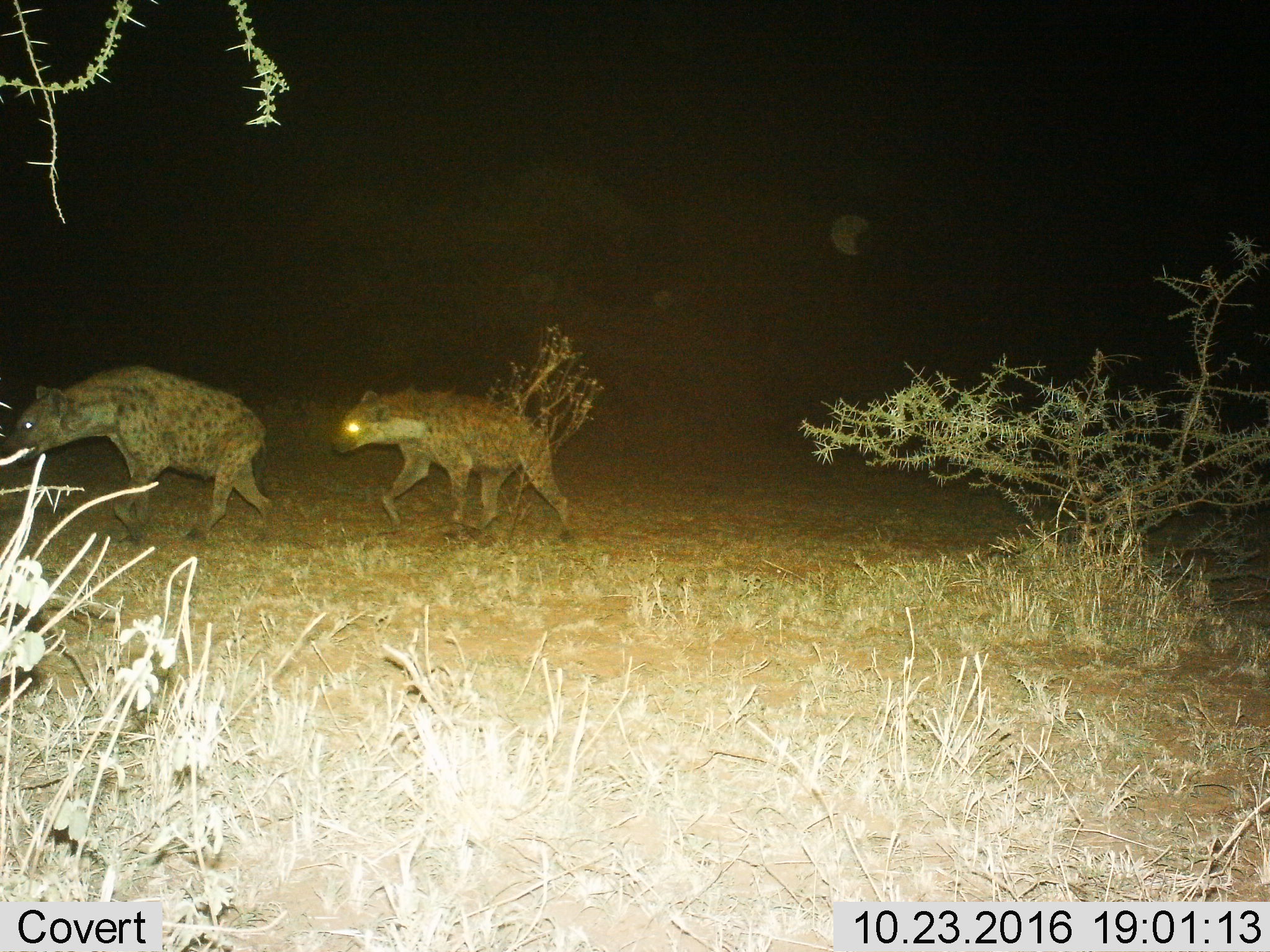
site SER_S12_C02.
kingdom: Animalia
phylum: Chordata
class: Mammalia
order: Carnivora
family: Hyaenidae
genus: Crocuta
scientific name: Crocuta crocuta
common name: spotted hyena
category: hyenaspotted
Hyenaspotted (spotted hyena) (Crocuta crocuta), count 2. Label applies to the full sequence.